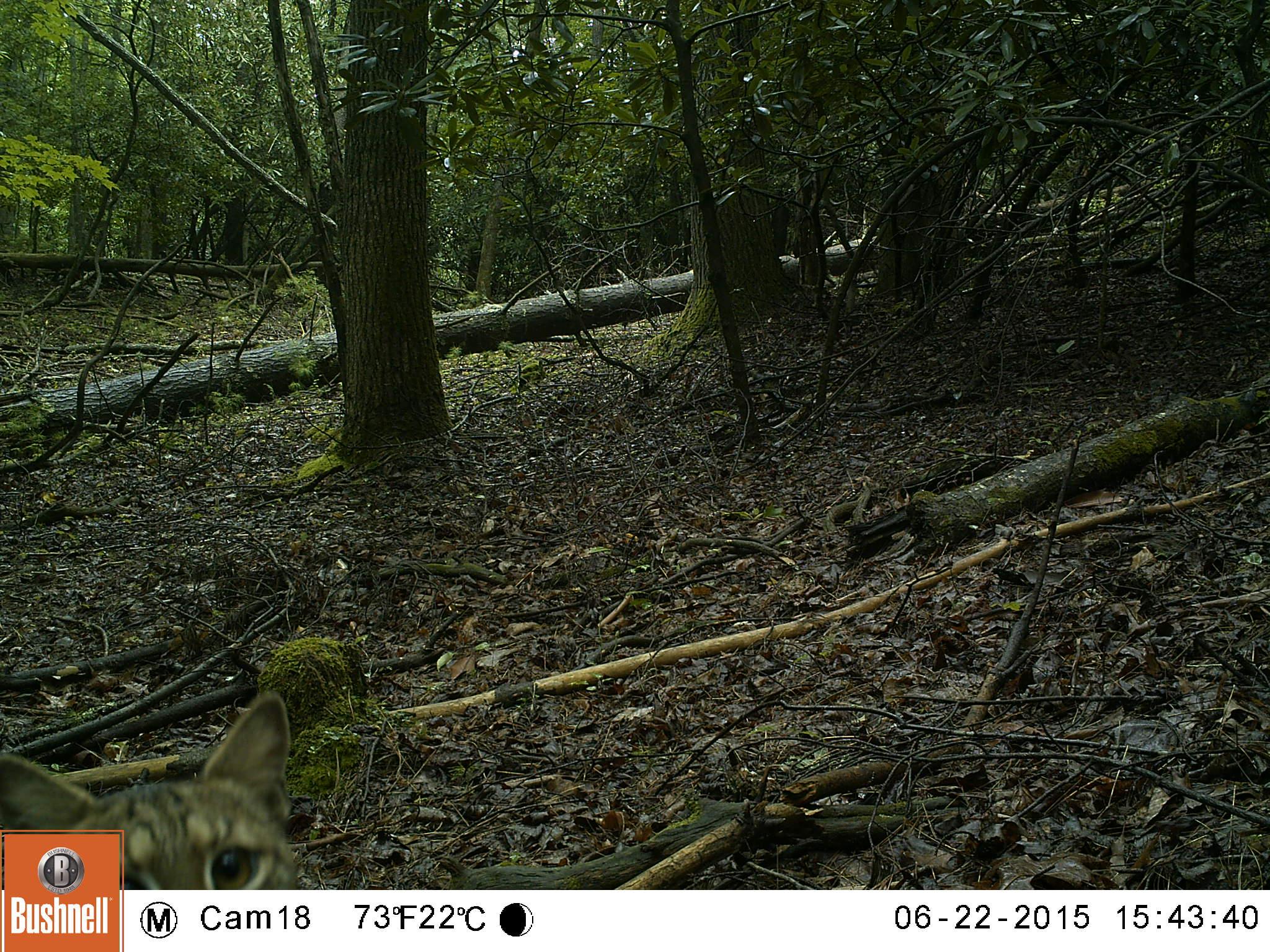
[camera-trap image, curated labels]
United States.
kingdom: Animalia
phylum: Chordata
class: Mammalia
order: Carnivora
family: Felidae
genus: Lynx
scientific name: Lynx rufus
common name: bobcat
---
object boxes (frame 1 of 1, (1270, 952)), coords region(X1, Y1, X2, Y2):
Bobcat: region(0, 676, 339, 889)